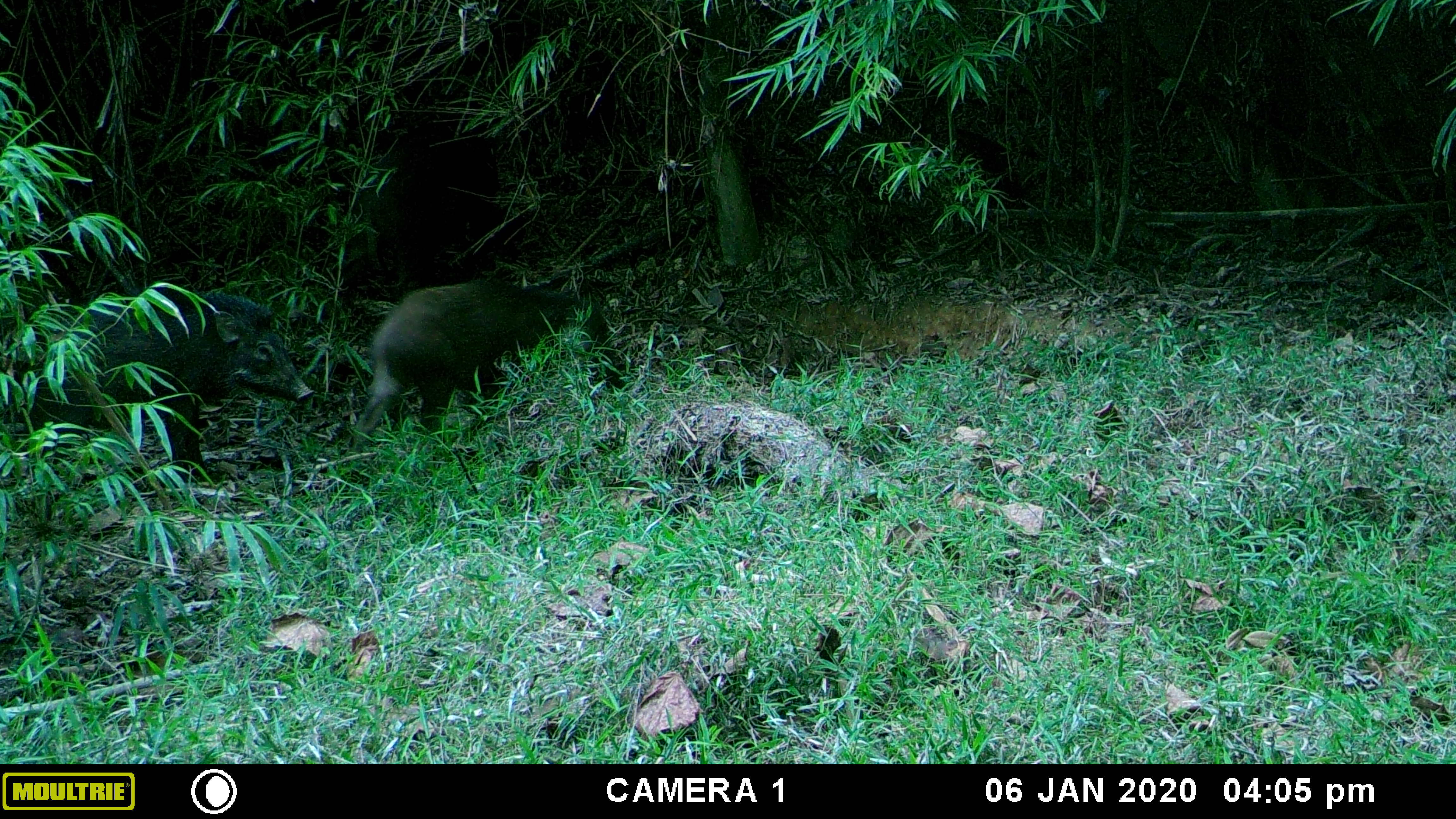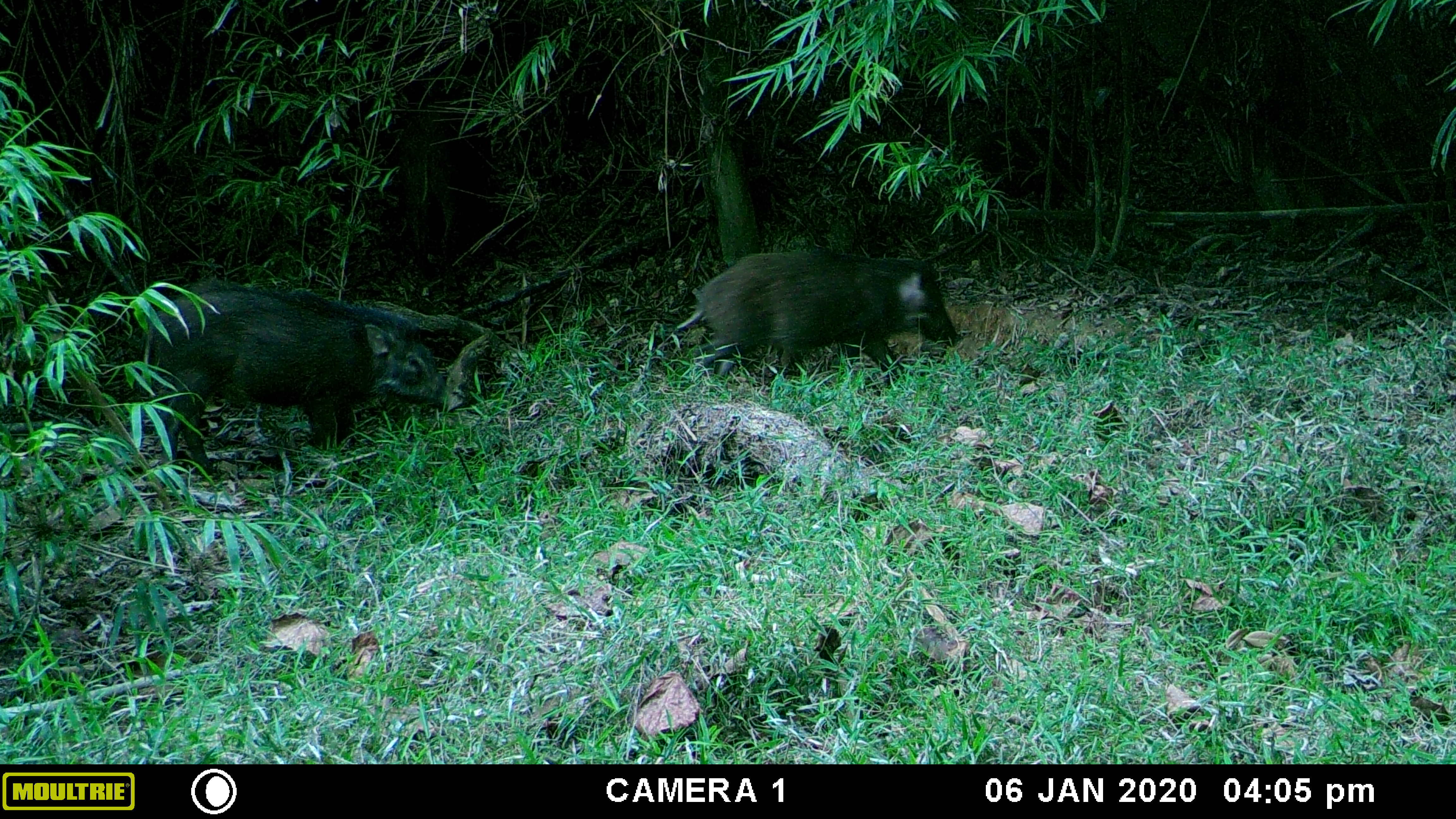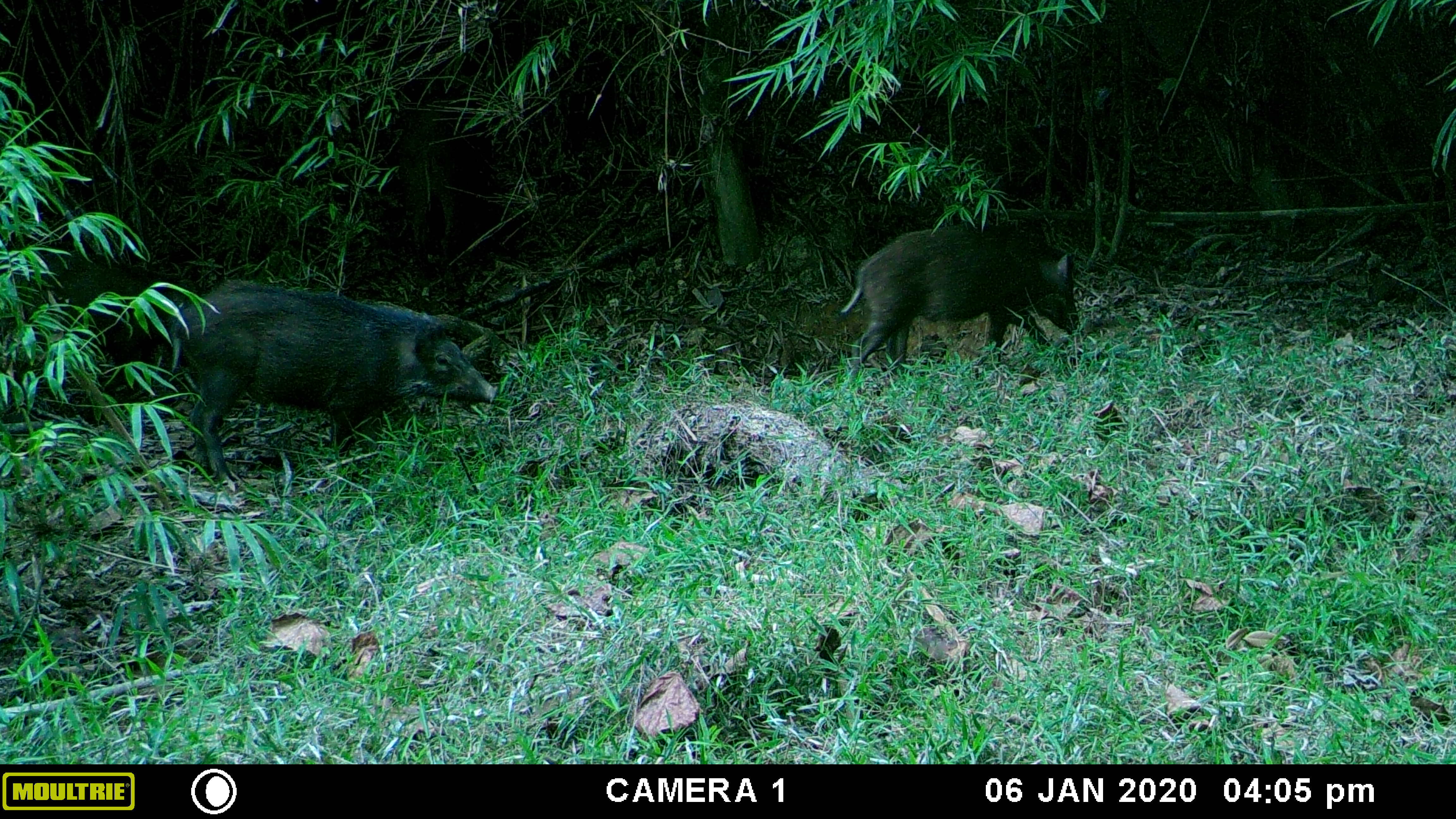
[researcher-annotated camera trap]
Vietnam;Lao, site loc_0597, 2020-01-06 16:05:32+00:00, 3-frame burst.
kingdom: Animalia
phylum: Chordata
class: Mammalia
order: Artiodactyla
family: Suidae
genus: Sus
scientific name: Sus scrofa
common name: eurasian wild pig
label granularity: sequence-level